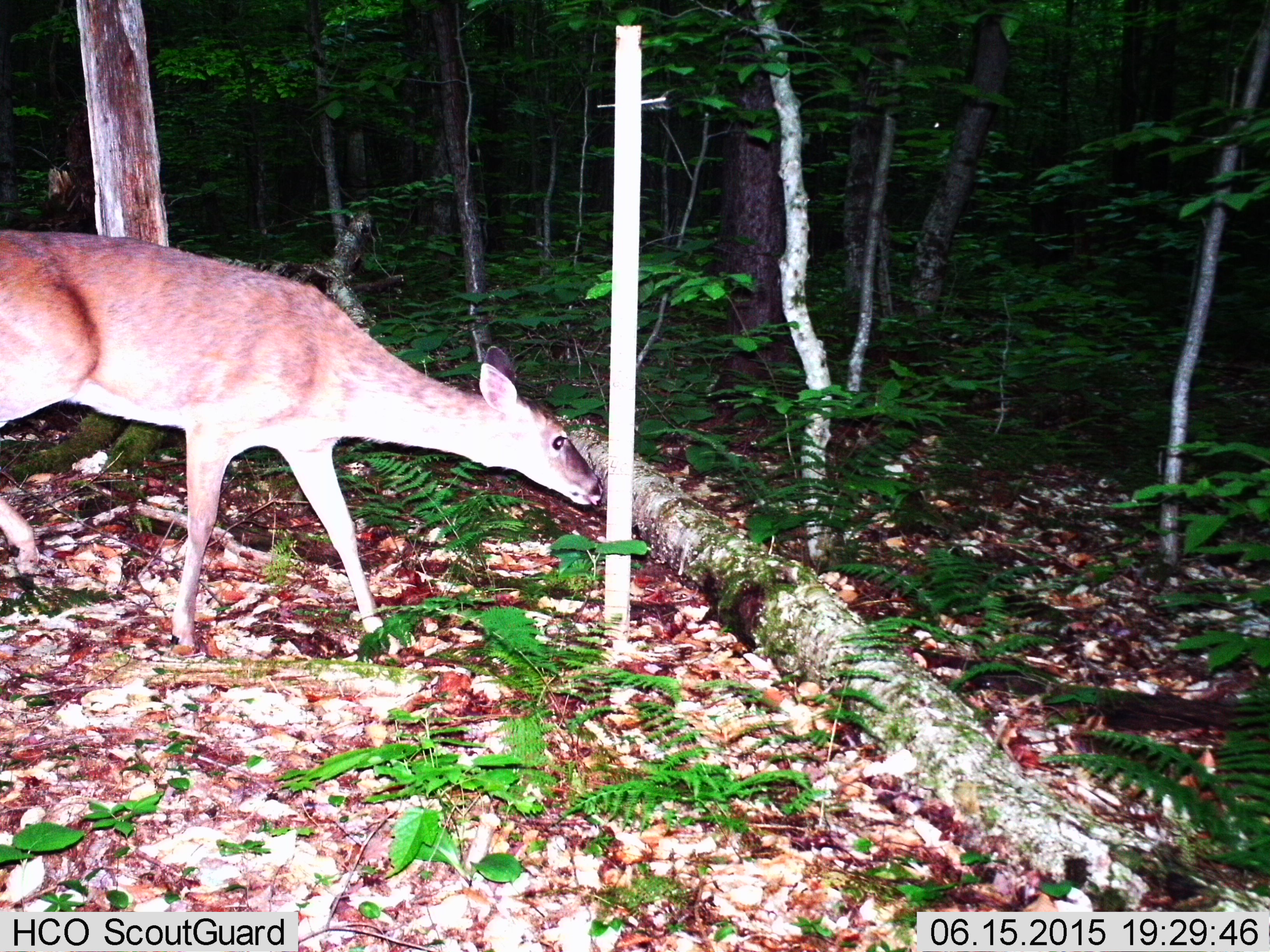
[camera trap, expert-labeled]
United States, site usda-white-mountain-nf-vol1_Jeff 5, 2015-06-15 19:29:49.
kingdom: Animalia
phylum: Chordata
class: Mammalia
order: Artiodactyla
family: Cervidae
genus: Odocoileus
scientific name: Odocoileus virginianus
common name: white-tailed deer